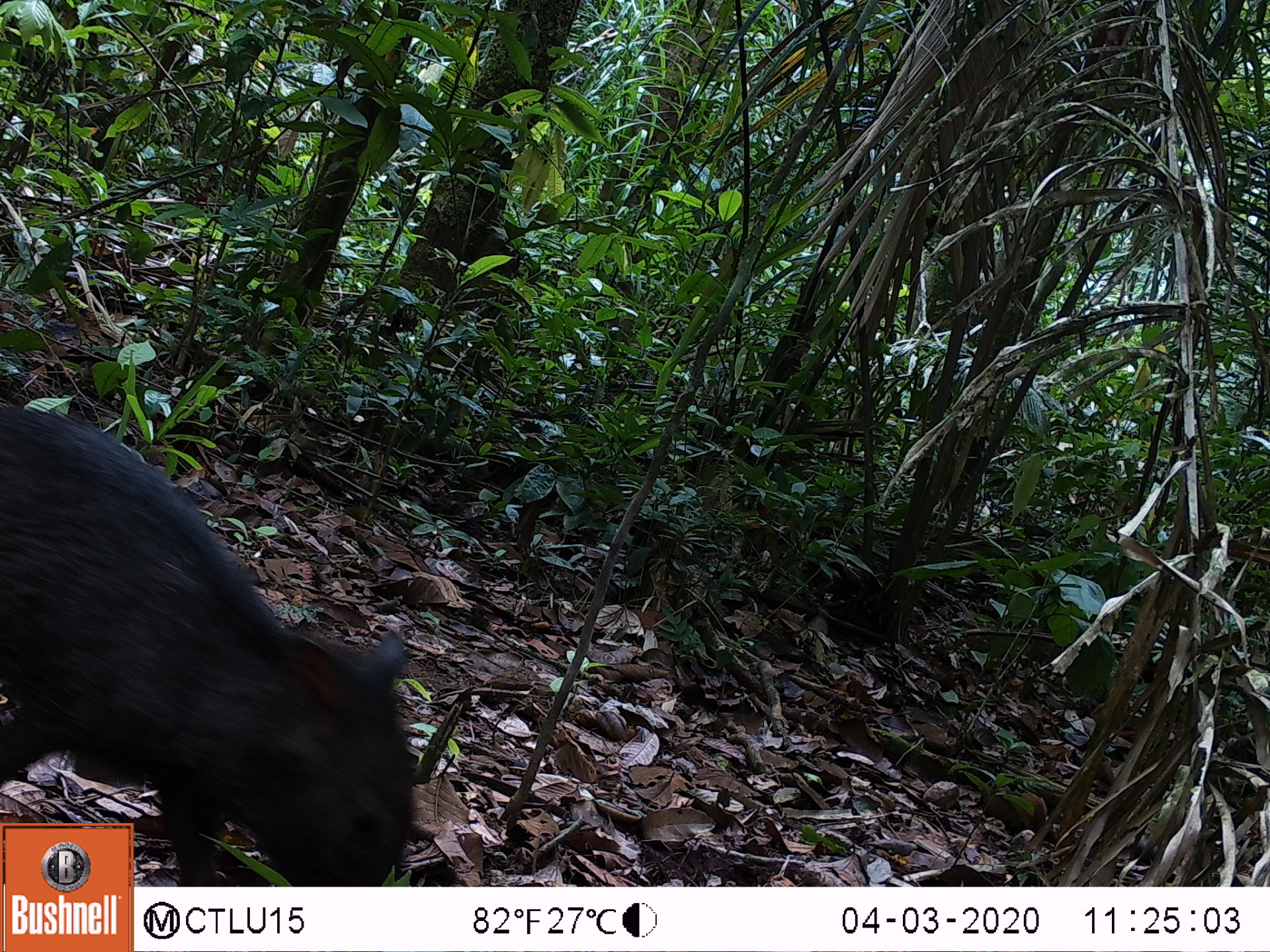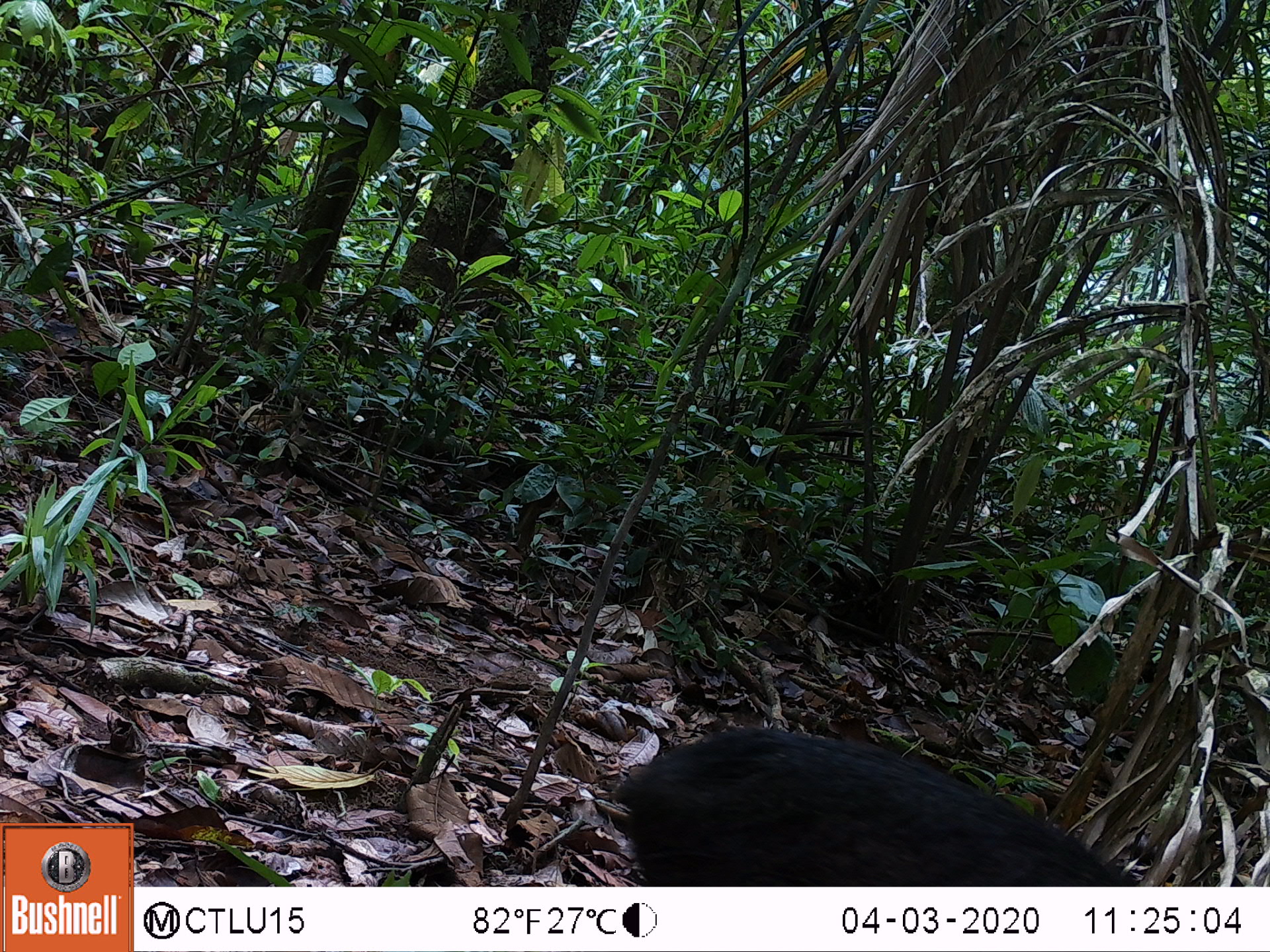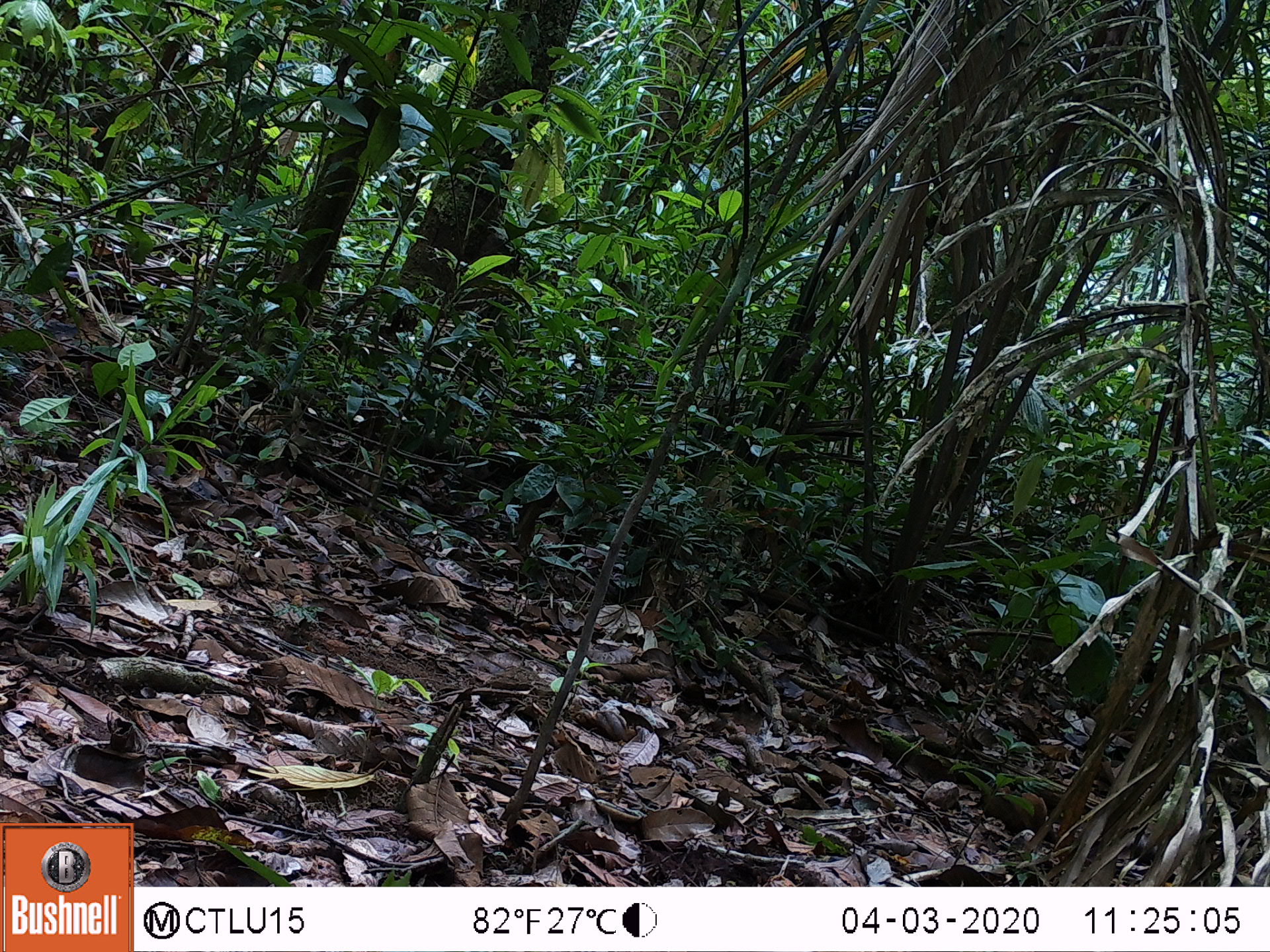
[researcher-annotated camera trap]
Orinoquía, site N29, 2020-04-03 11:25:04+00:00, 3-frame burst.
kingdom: Animalia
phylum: Chordata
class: Mammalia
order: Artiodactyla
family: Tayassuidae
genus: Pecari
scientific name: Pecari tajacu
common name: collared peccary